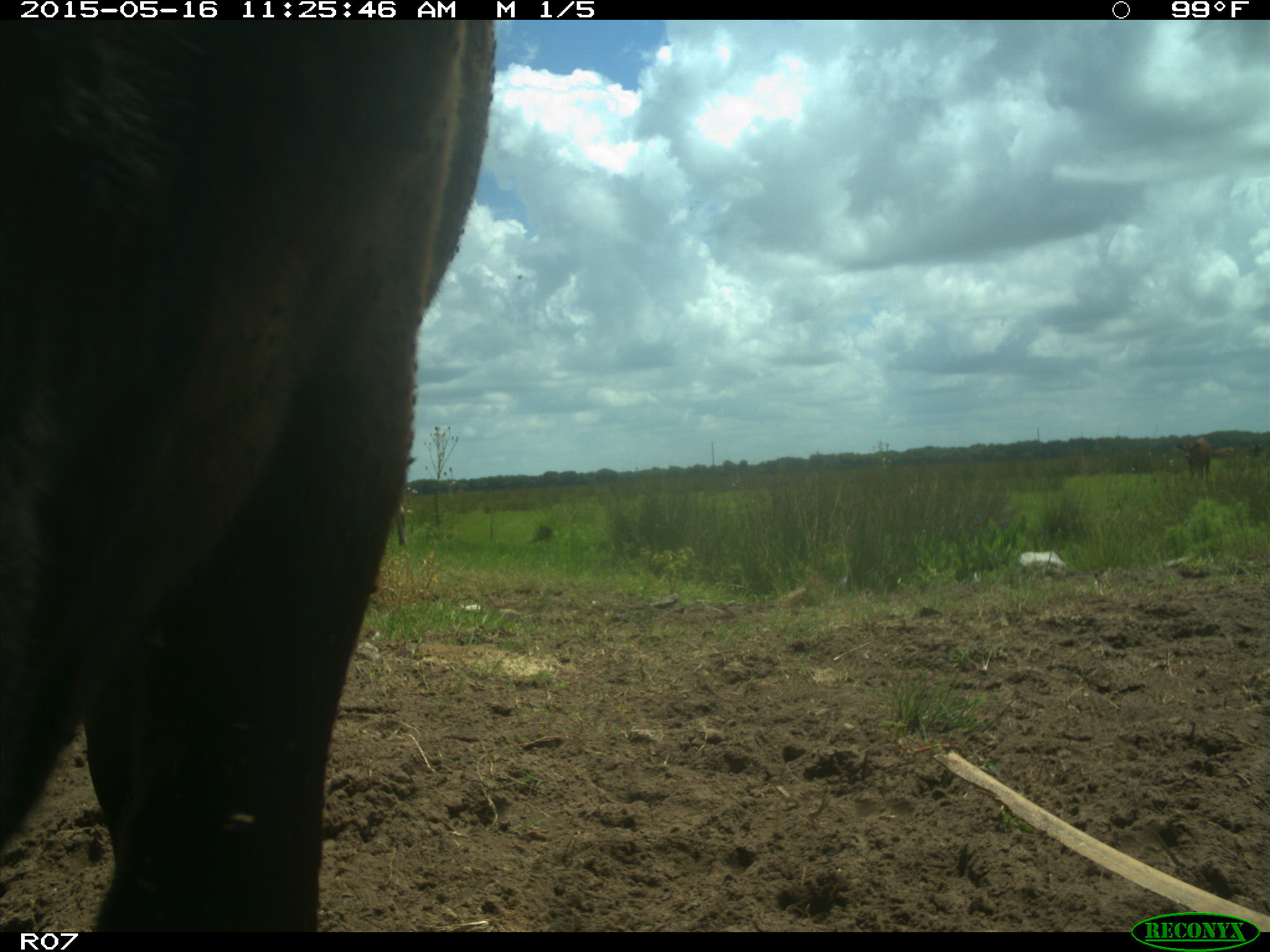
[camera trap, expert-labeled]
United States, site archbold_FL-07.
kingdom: Animalia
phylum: Chordata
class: Mammalia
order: Artiodactyla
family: Bovidae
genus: Bos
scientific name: Bos taurus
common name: domestic cow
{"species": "Bos taurus (domestic cow)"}